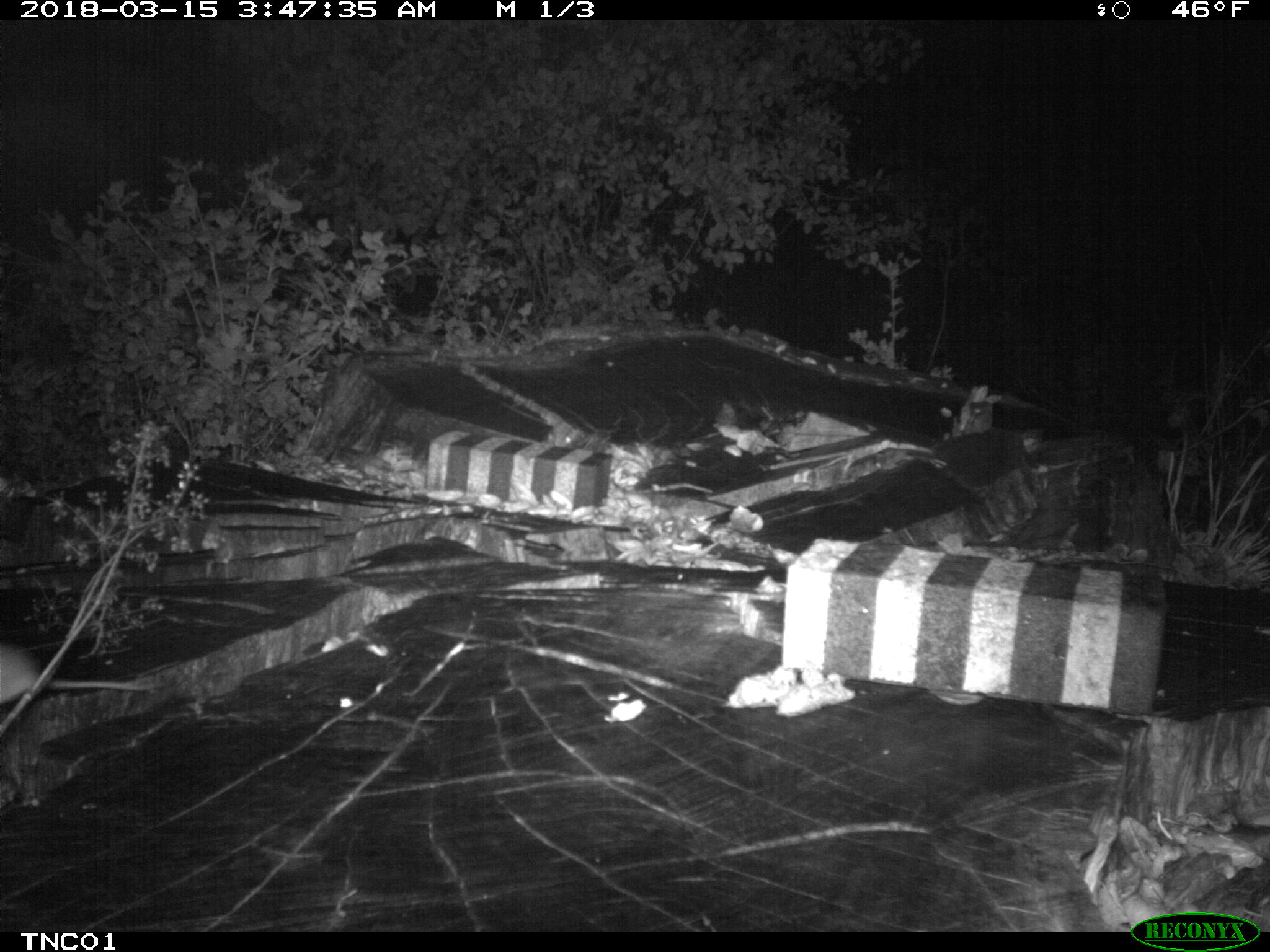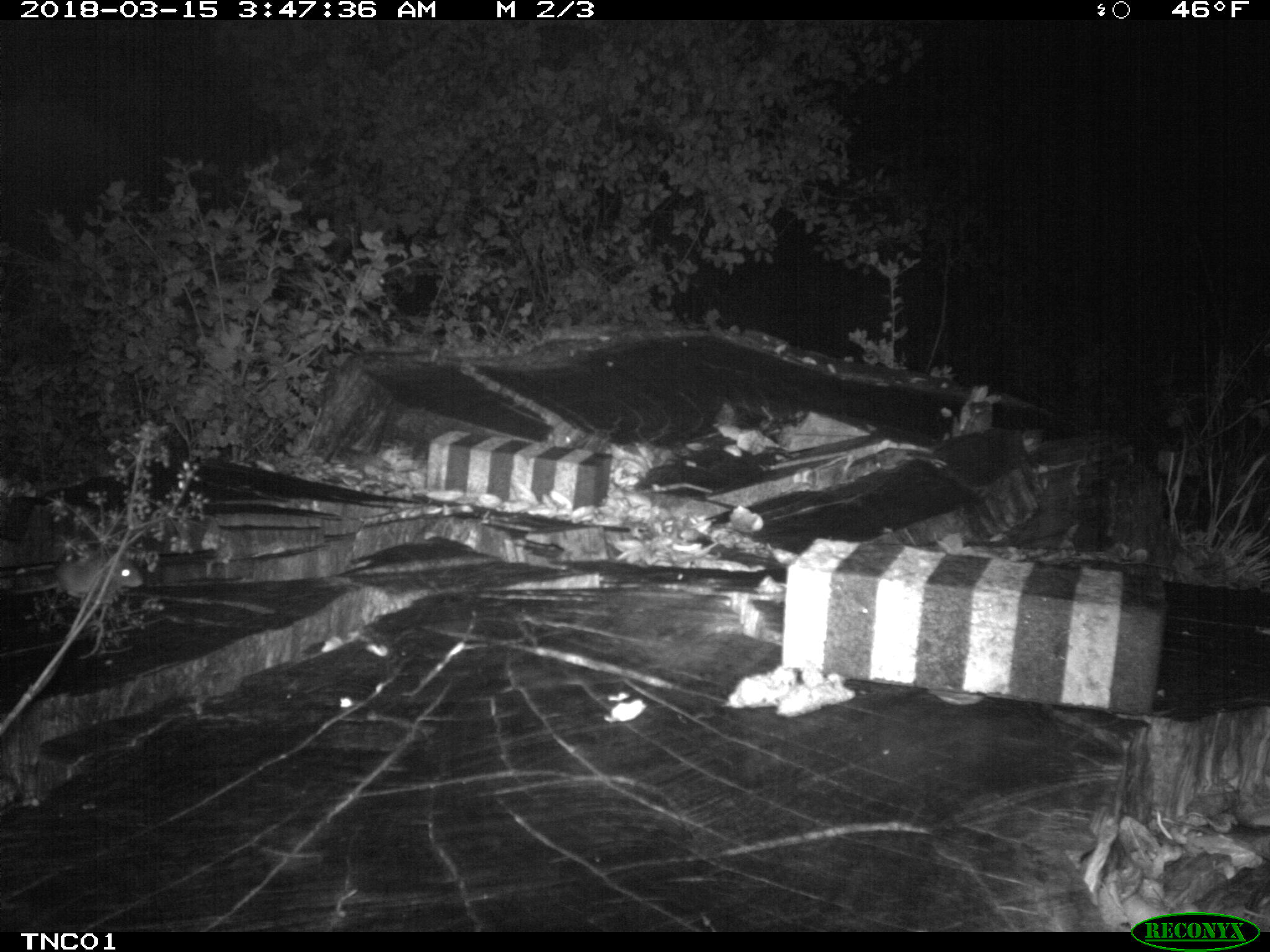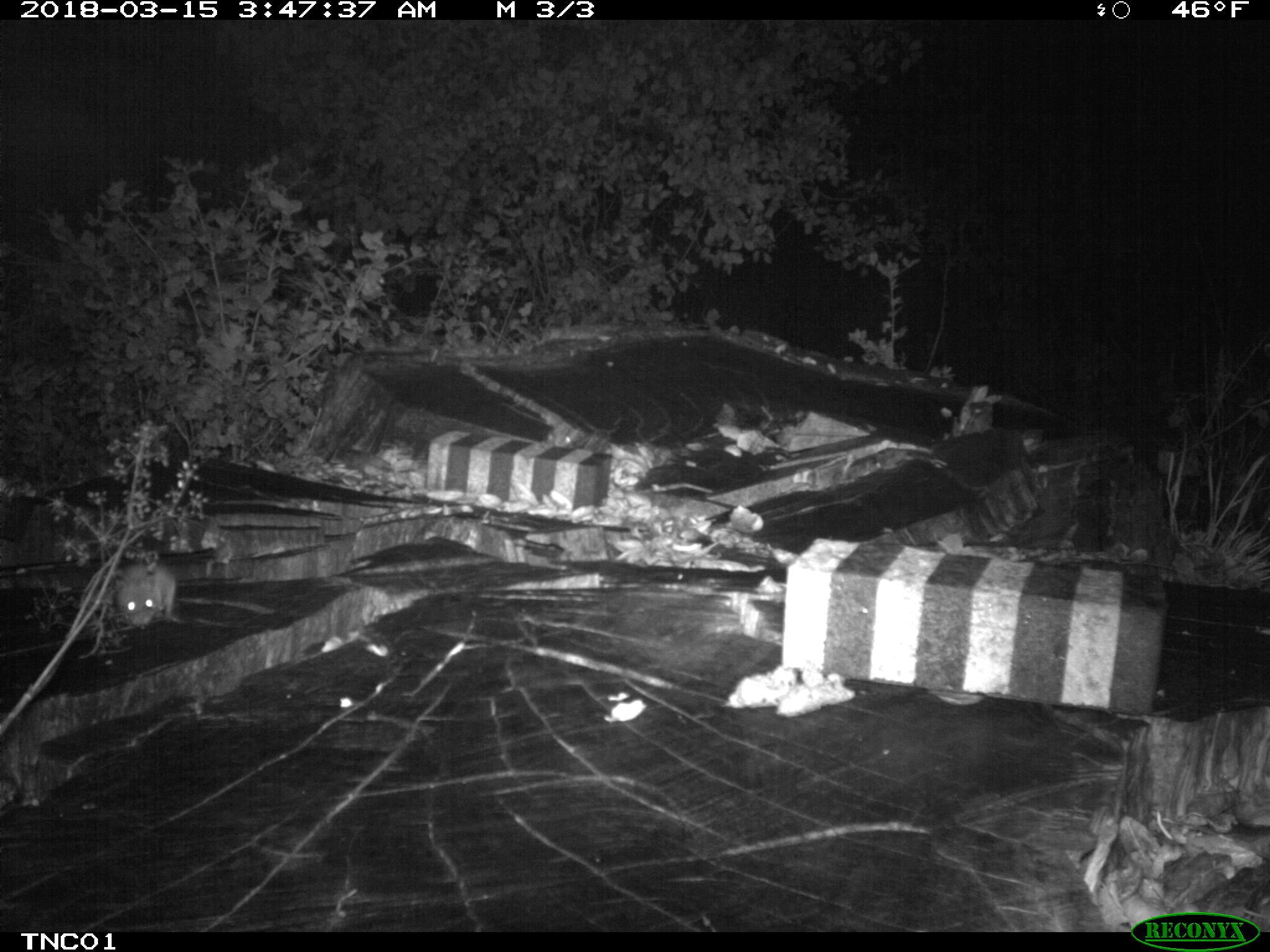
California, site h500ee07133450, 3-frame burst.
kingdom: Animalia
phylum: Chordata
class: Mammalia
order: Rodentia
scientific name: Rodentia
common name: rodent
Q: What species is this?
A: Rodent (Rodentia).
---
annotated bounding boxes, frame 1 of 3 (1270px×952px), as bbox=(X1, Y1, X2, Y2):
rodent: bbox=(0, 643, 149, 703)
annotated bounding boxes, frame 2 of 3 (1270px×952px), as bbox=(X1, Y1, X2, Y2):
rodent: bbox=(6, 554, 144, 600)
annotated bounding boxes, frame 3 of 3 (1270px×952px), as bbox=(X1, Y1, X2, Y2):
rodent: bbox=(117, 561, 175, 627)